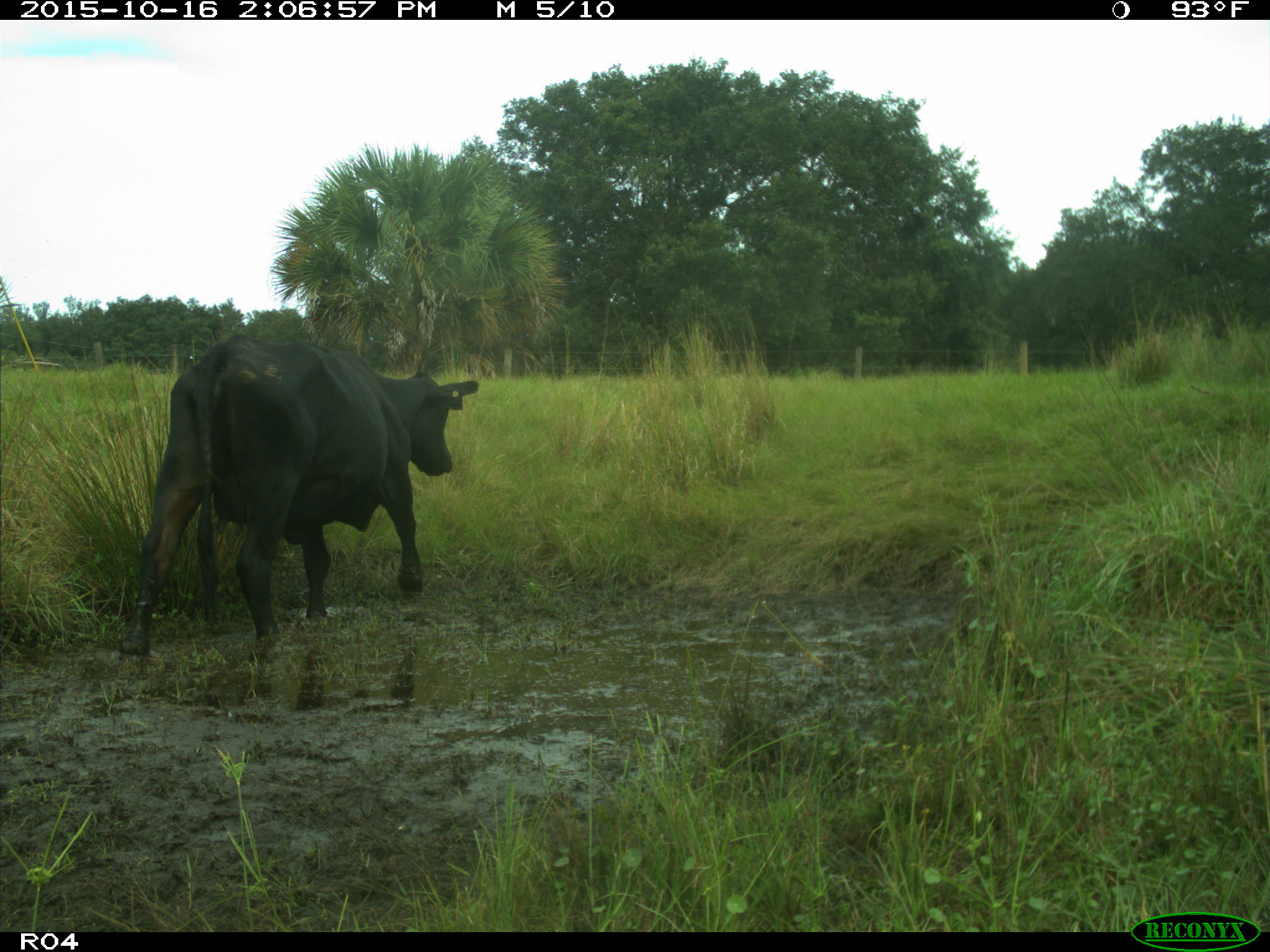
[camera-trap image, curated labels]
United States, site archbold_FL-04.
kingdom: Animalia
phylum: Chordata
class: Mammalia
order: Artiodactyla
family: Bovidae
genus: Bos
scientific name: Bos taurus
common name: domestic cow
Bos taurus (domestic cow).